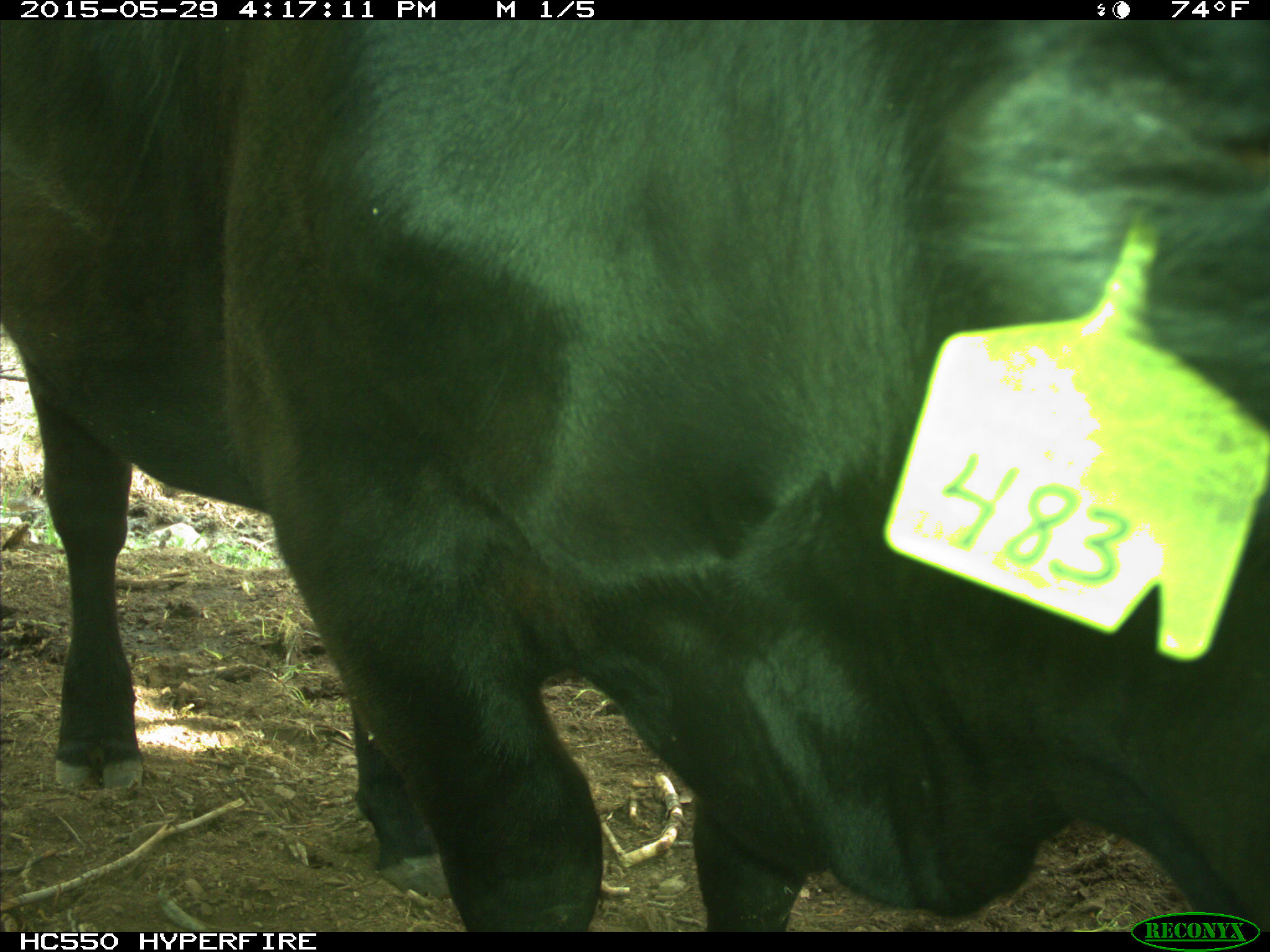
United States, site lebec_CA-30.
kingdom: Animalia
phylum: Chordata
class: Mammalia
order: Artiodactyla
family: Bovidae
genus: Bos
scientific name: Bos taurus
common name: domestic cow